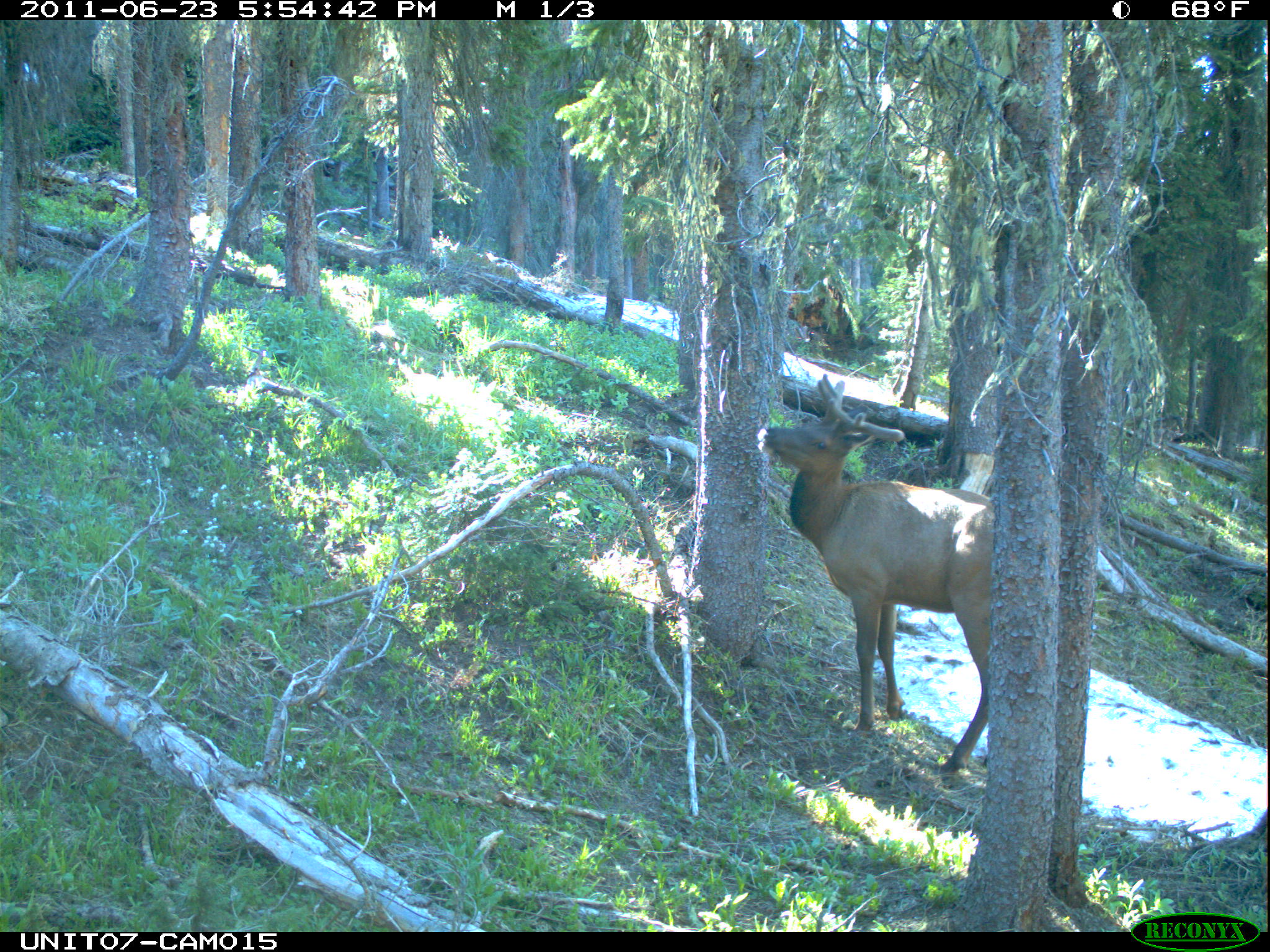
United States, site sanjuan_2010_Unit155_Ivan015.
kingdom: Animalia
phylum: Chordata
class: Mammalia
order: Artiodactyla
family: Cervidae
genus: Cervus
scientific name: Cervus elaphus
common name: red deer